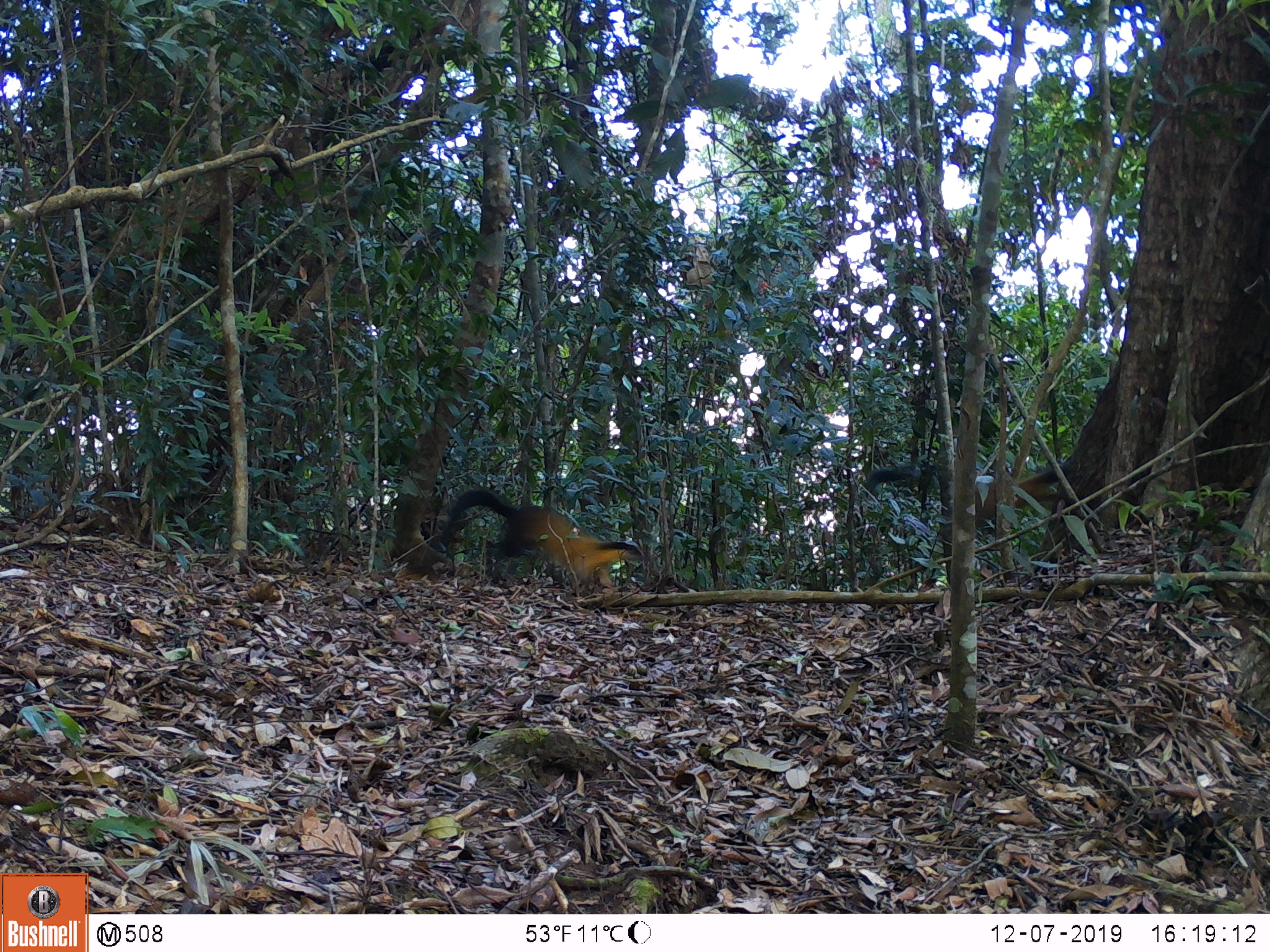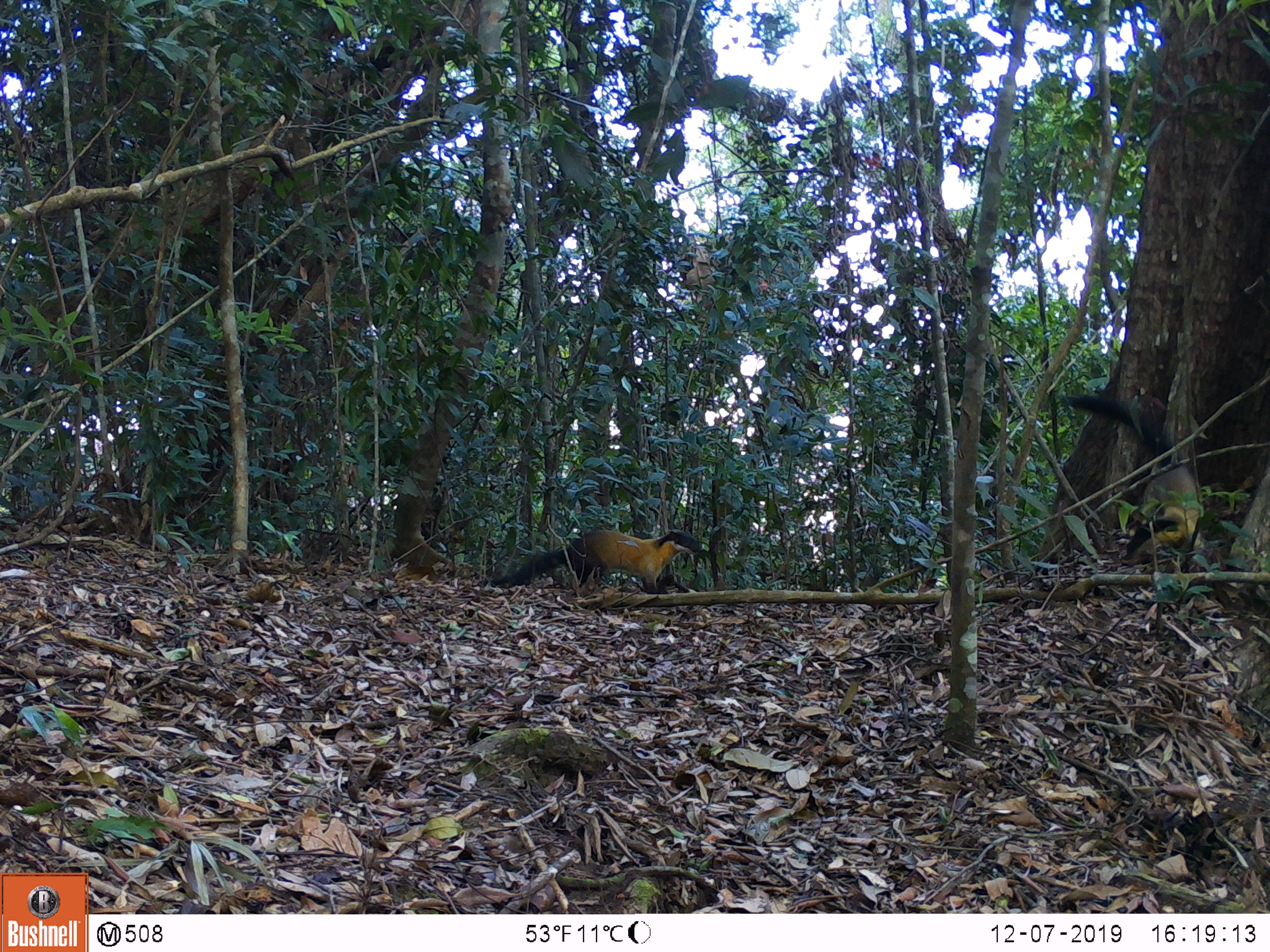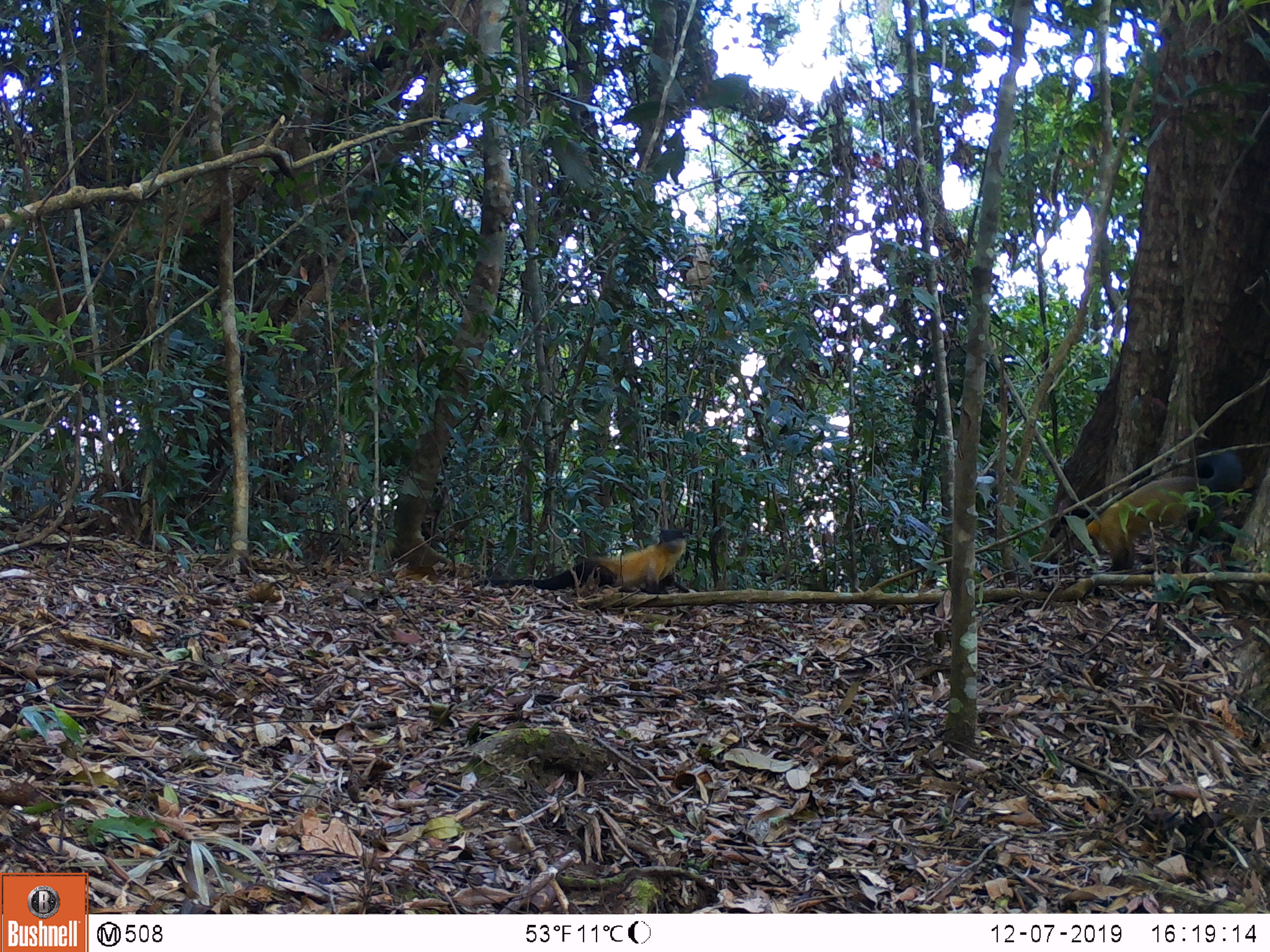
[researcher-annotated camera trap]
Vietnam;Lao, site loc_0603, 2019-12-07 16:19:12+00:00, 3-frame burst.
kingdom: Animalia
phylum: Chordata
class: Mammalia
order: Carnivora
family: Mustelidae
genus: Martes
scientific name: Martes flavigula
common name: yellow-throated marten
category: yellow throated marten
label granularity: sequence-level